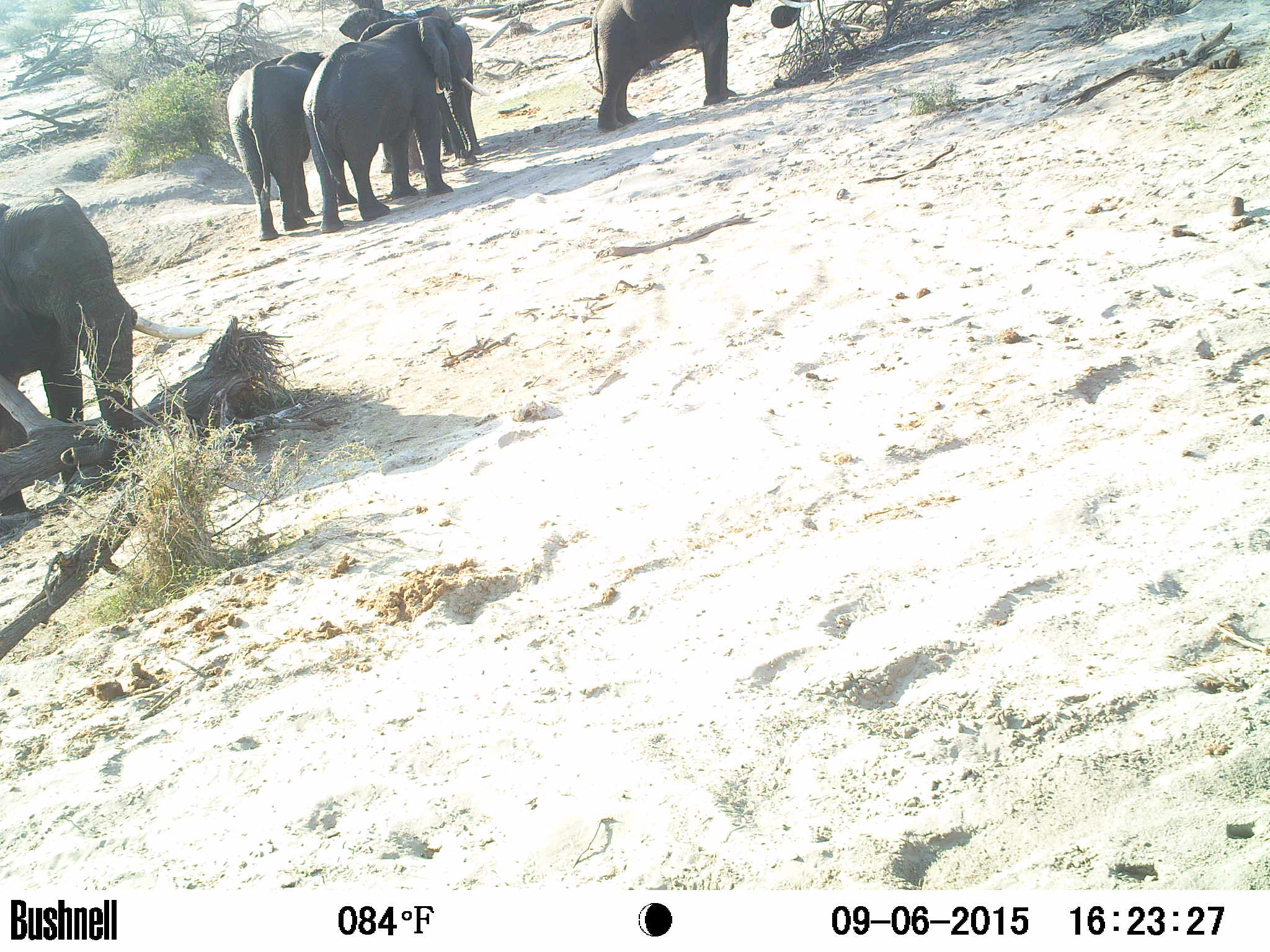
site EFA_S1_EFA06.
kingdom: Animalia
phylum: Chordata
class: Mammalia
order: Proboscidea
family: Elephantidae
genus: Loxodonta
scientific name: Loxodonta africana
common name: african bush elephant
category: elephant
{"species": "elephant (african bush elephant) (Loxodonta africana)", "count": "5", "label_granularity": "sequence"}